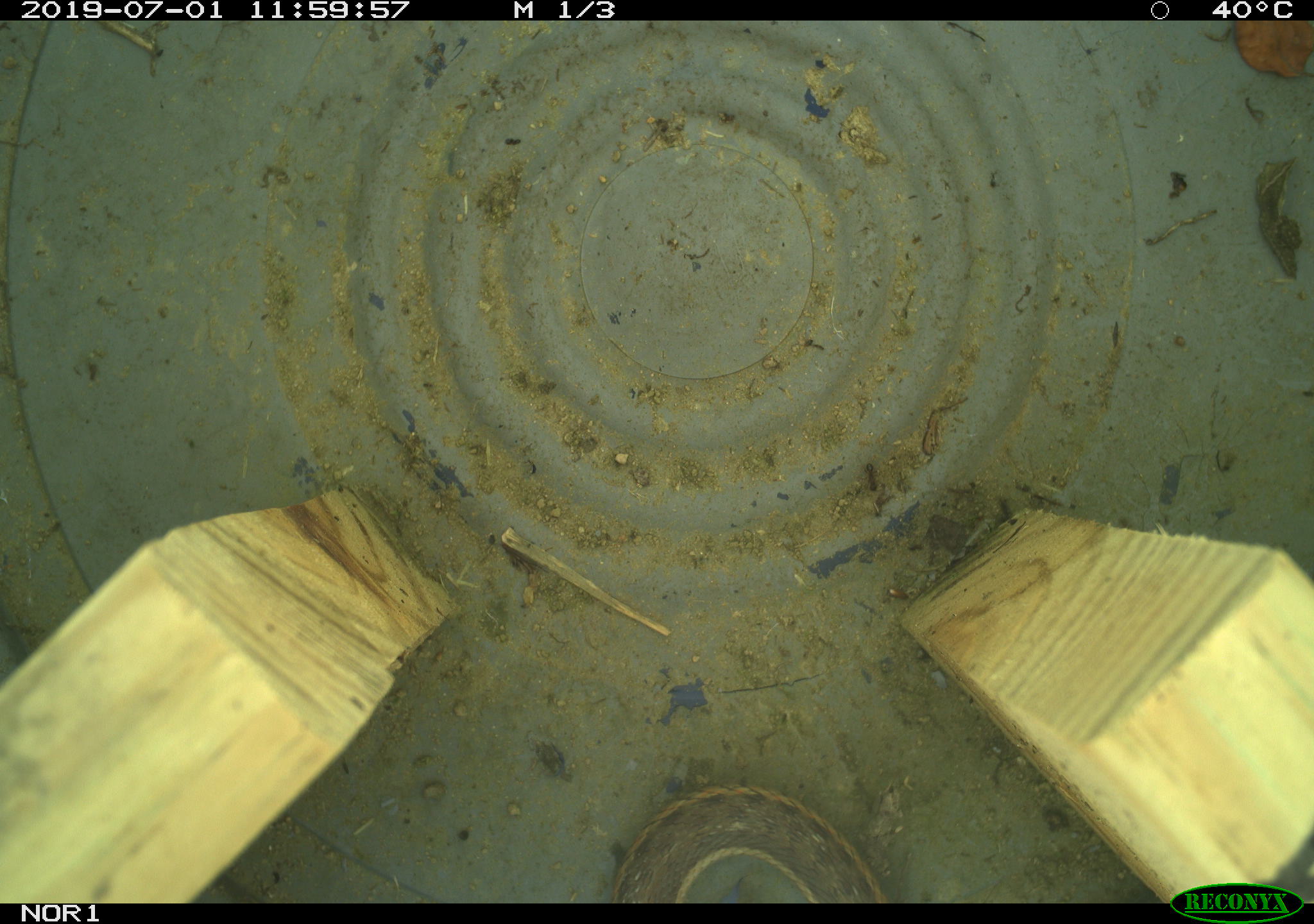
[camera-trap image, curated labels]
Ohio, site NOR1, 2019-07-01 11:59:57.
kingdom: Animalia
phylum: Chordata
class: Reptilia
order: Squamata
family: Colubridae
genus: Thamnophis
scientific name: Thamnophis sirtalis sirtalis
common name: eastern gartersnake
Eastern gartersnake (Thamnophis sirtalis sirtalis).